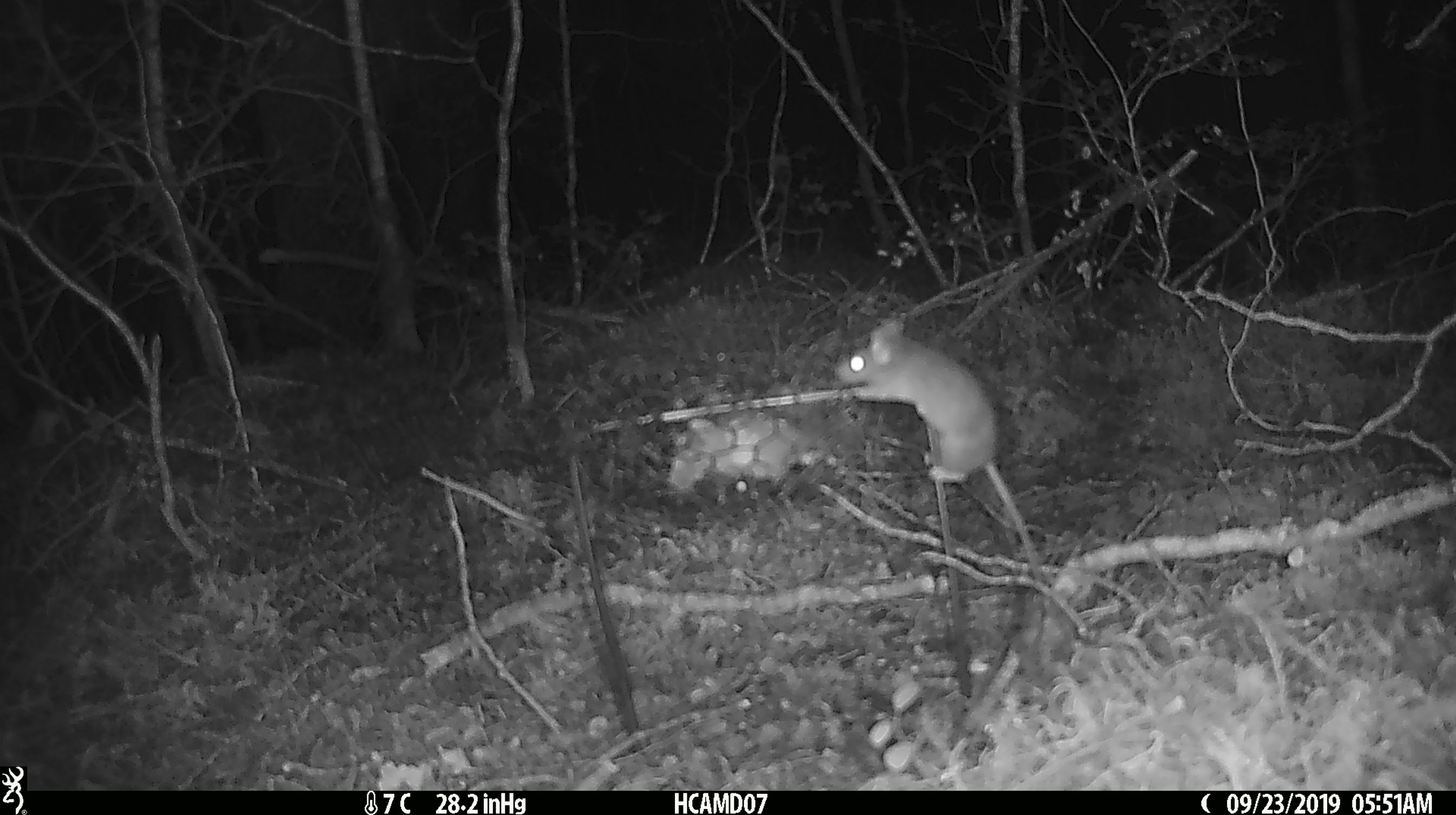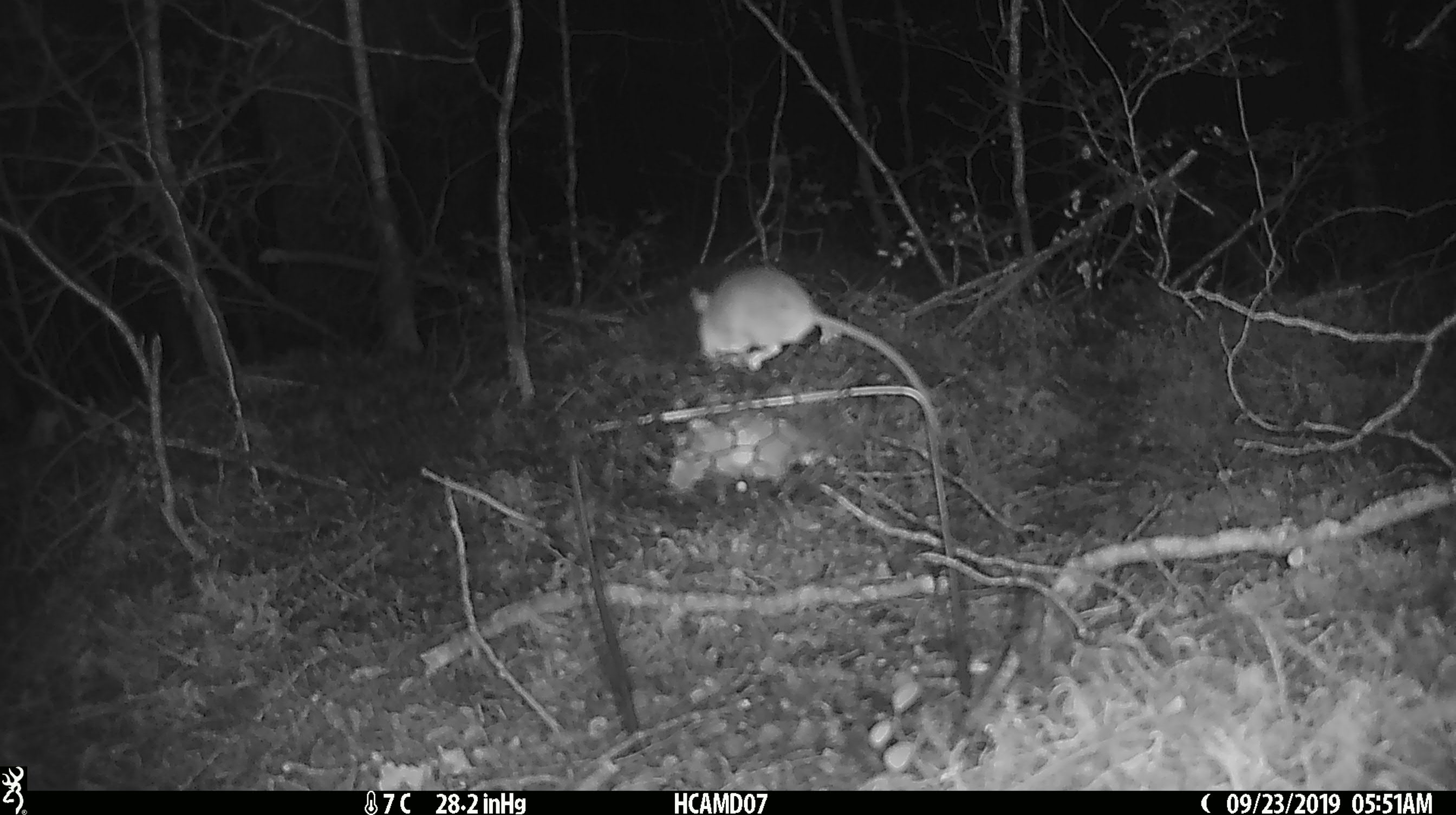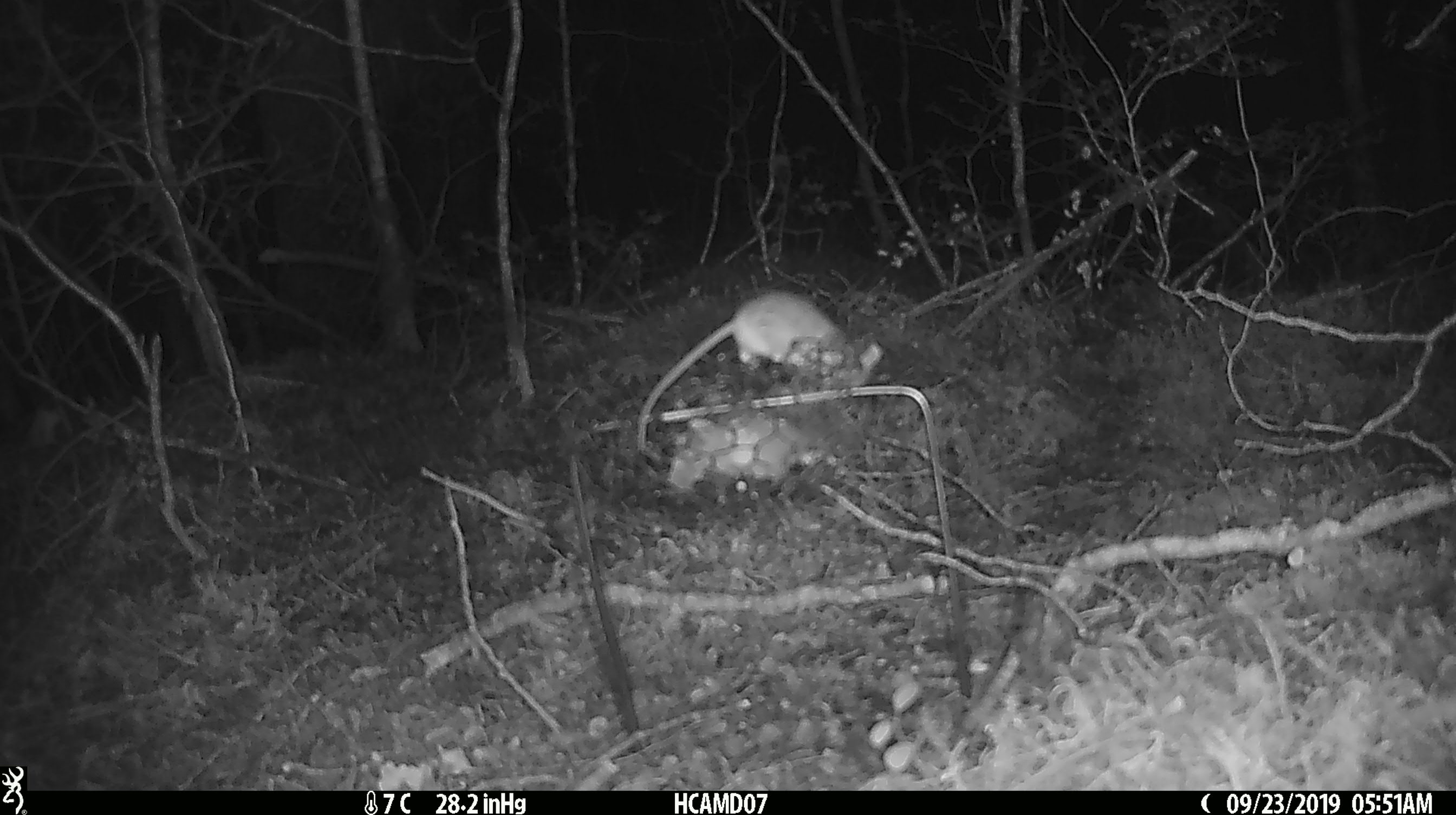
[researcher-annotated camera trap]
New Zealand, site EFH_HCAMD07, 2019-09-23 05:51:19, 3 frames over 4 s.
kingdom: Animalia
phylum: Chordata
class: Mammalia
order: Rodentia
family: Muridae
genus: Mus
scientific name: Mus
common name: mouse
Mouse (Mus).